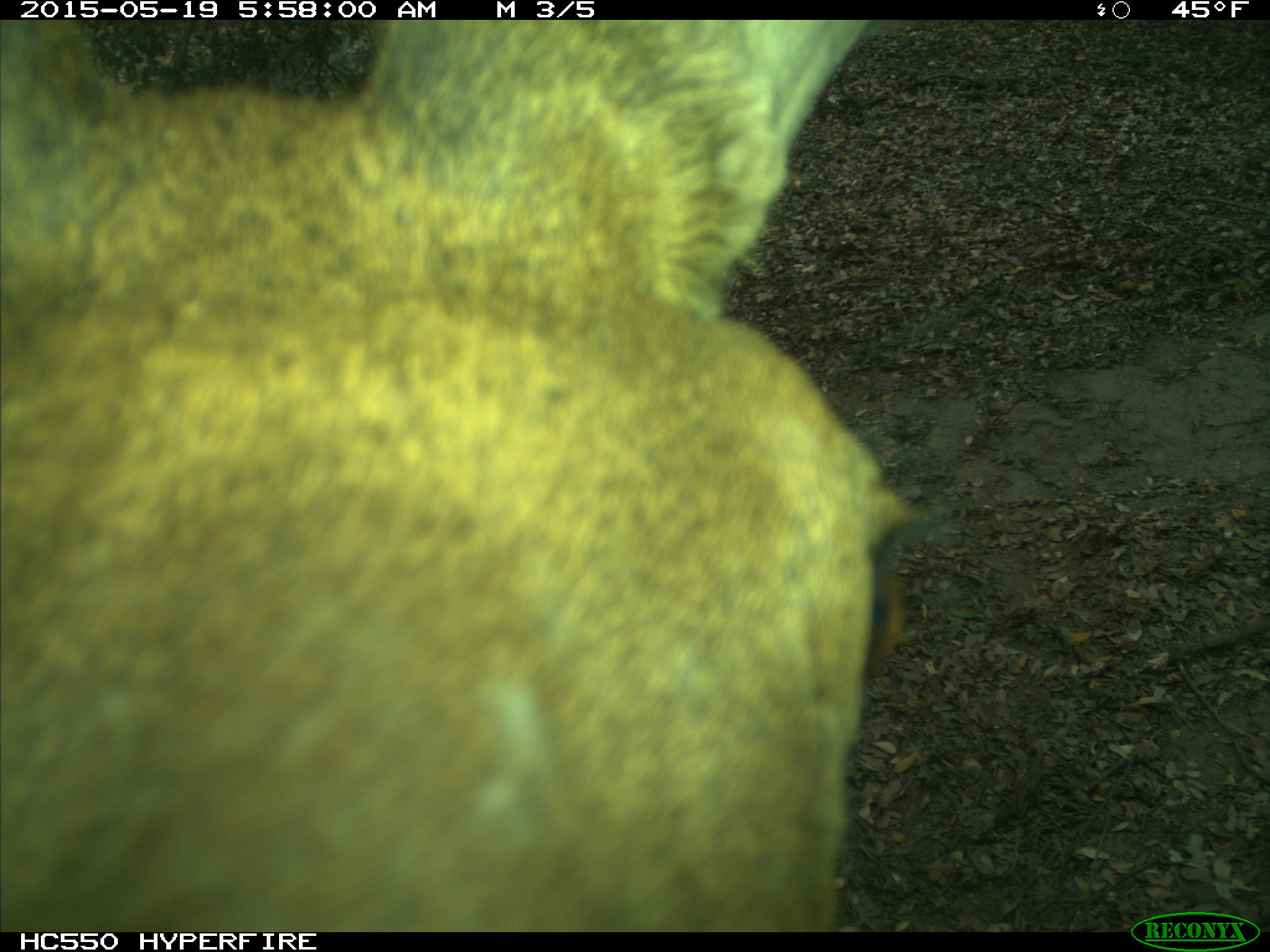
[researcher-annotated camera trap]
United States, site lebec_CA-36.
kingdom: Animalia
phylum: Chordata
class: Mammalia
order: Artiodactyla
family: Cervidae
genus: Cervus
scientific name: Cervus canadensis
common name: elk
Cervus canadensis (elk).